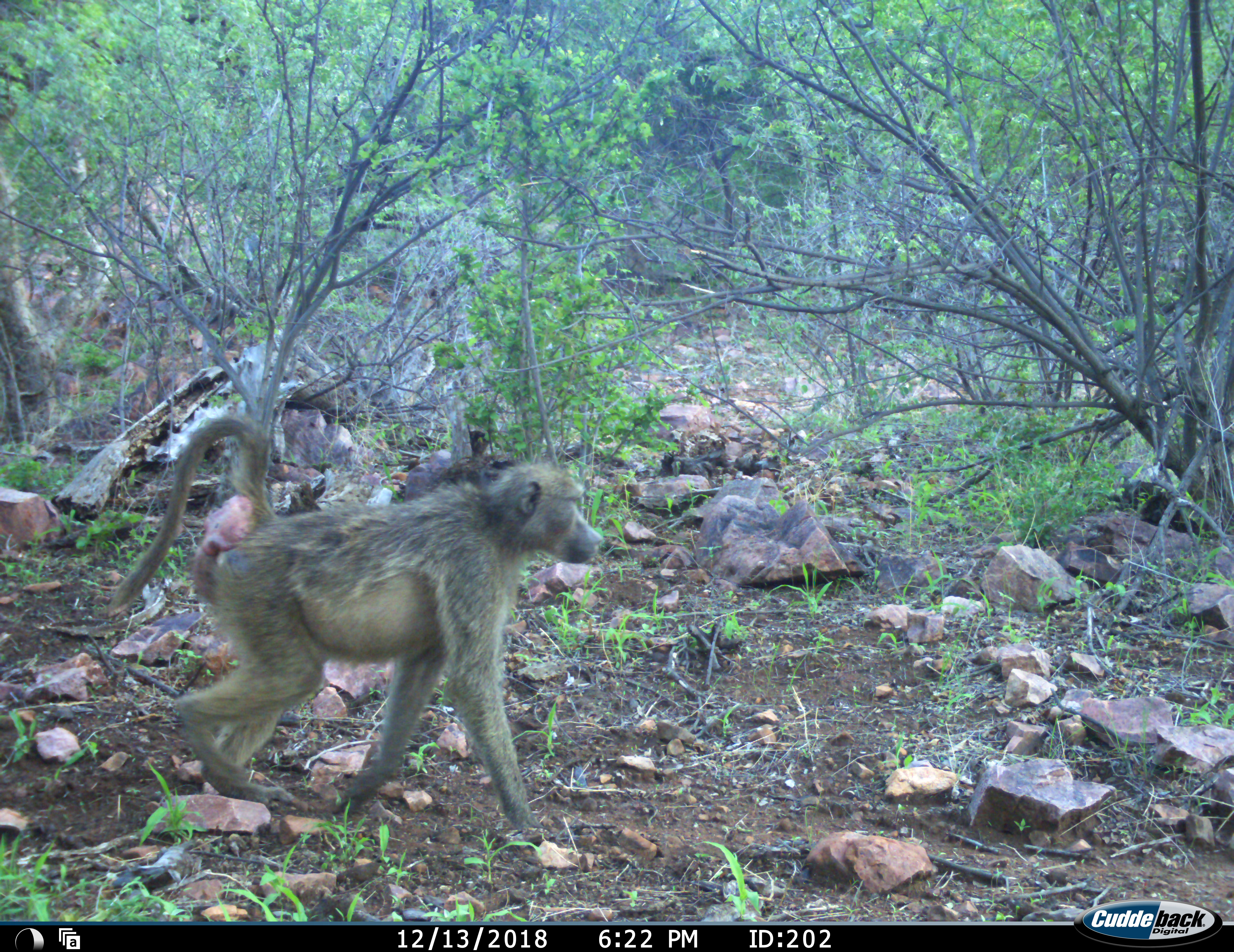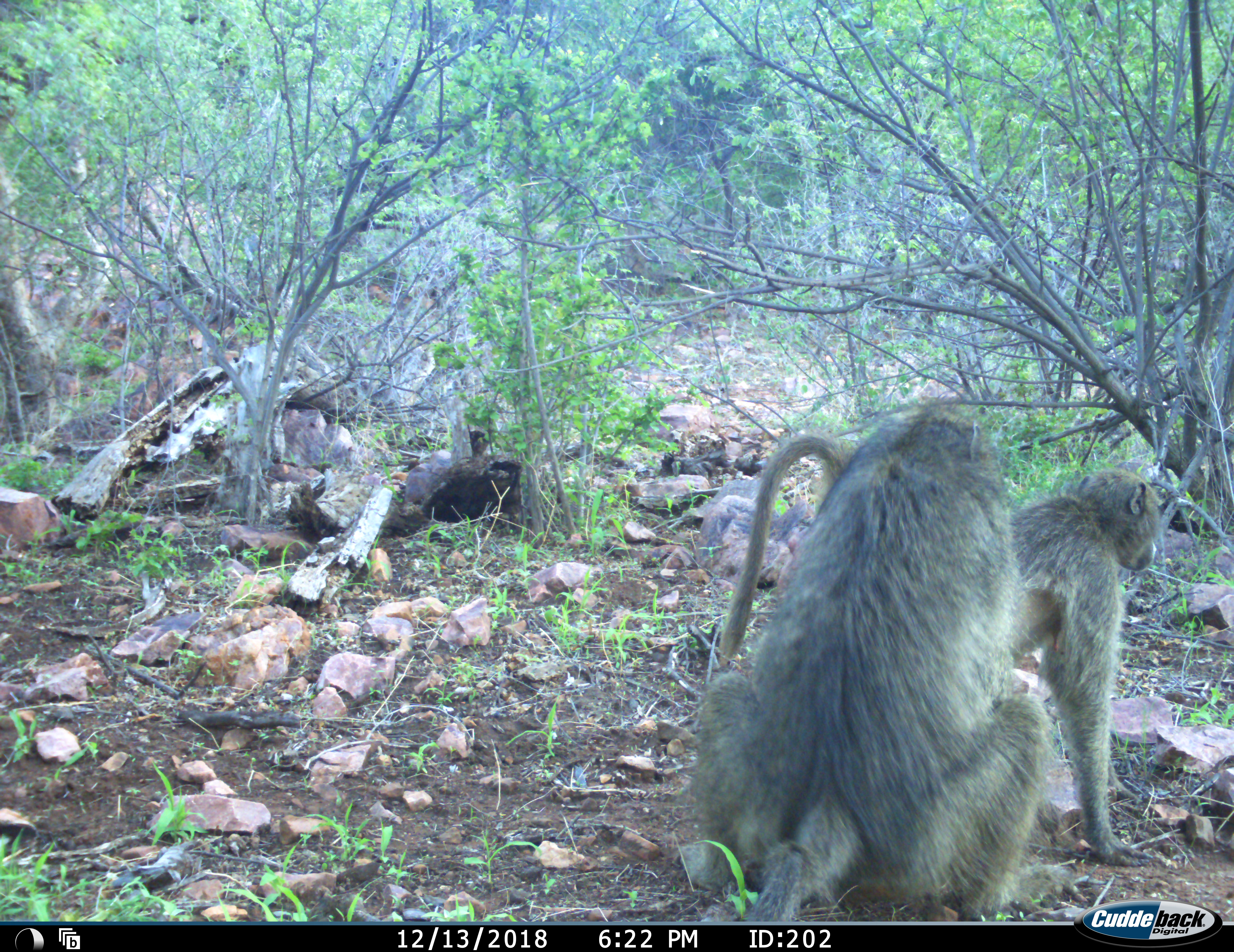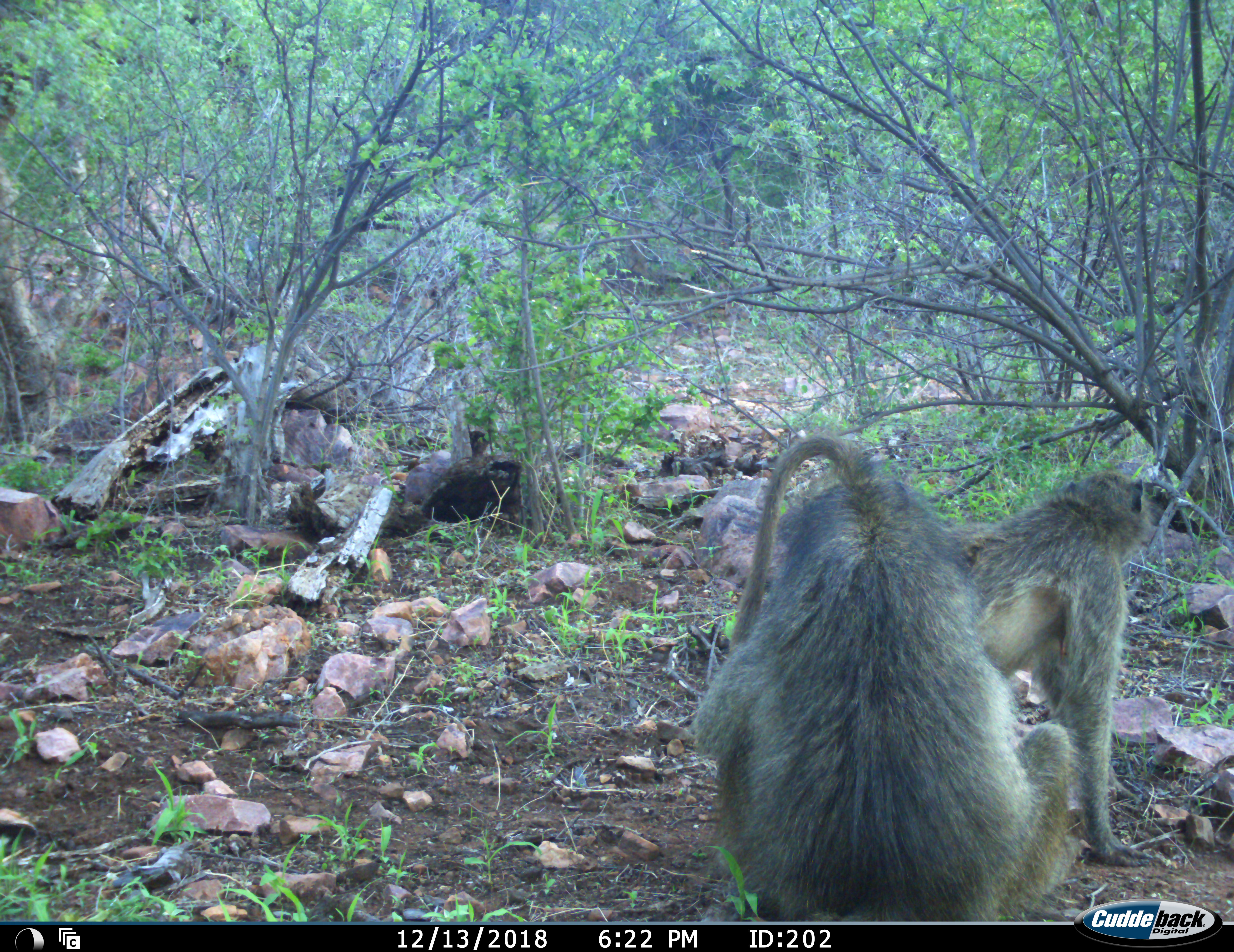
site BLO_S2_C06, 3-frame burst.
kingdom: Animalia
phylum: Chordata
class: Mammalia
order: Primates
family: Cercopithecidae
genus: Papio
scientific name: Papio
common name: baboon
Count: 2.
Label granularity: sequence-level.